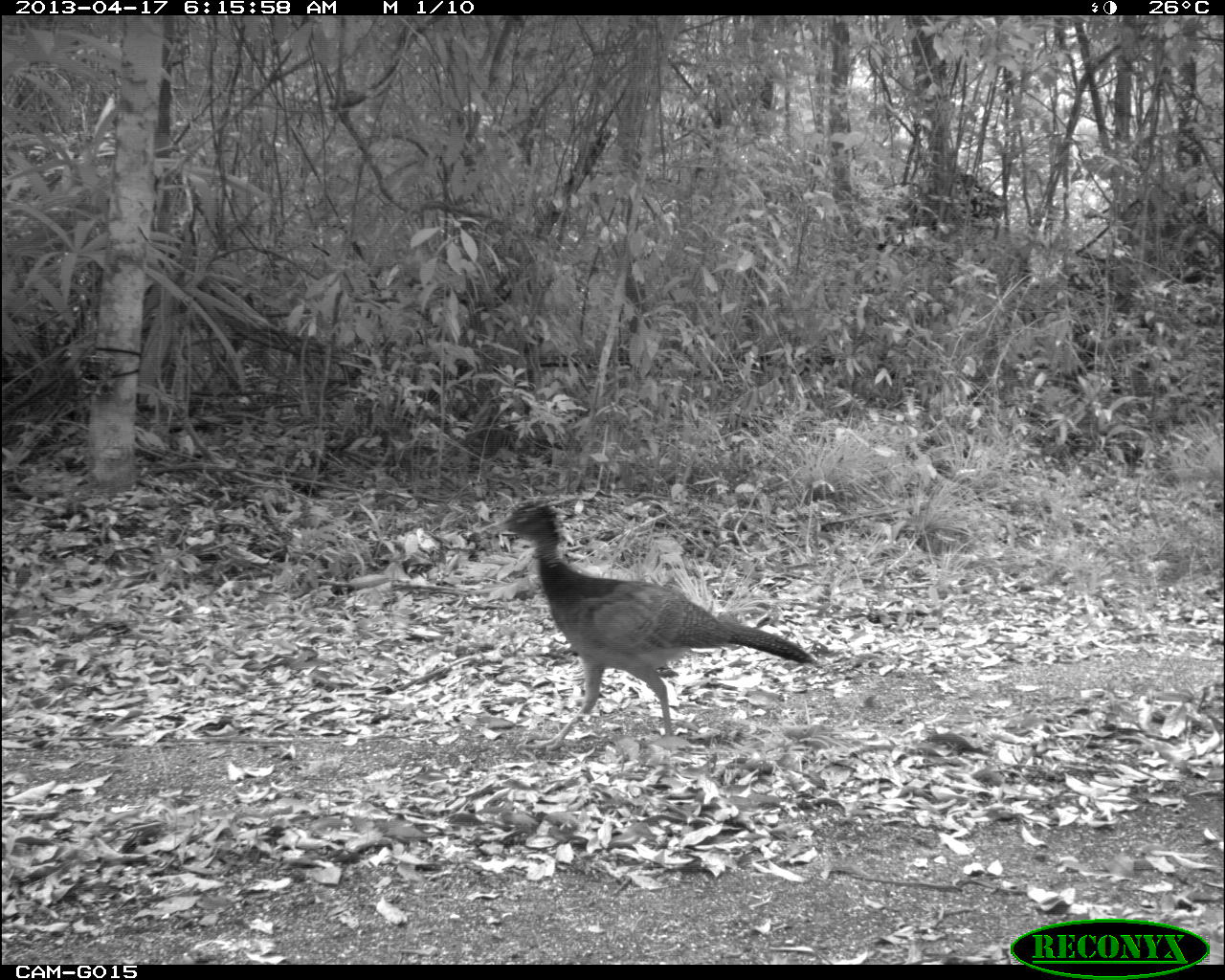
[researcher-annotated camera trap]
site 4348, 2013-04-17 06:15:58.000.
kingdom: Animalia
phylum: Chordata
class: Aves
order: Galliformes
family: Cracidae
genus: Crax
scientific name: Crax rubra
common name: great curassow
Crax rubra (great curassow), count 1, sex female.